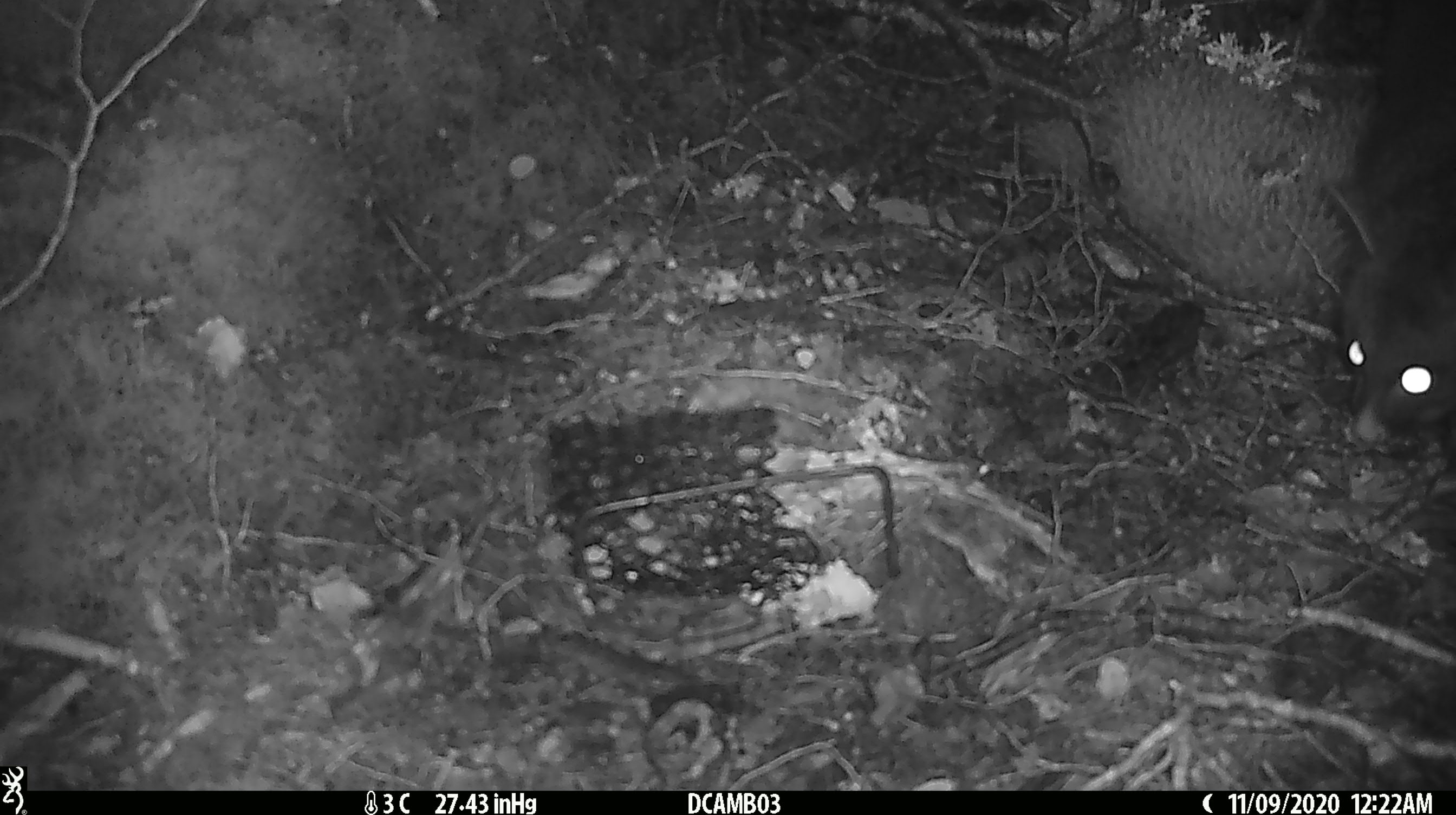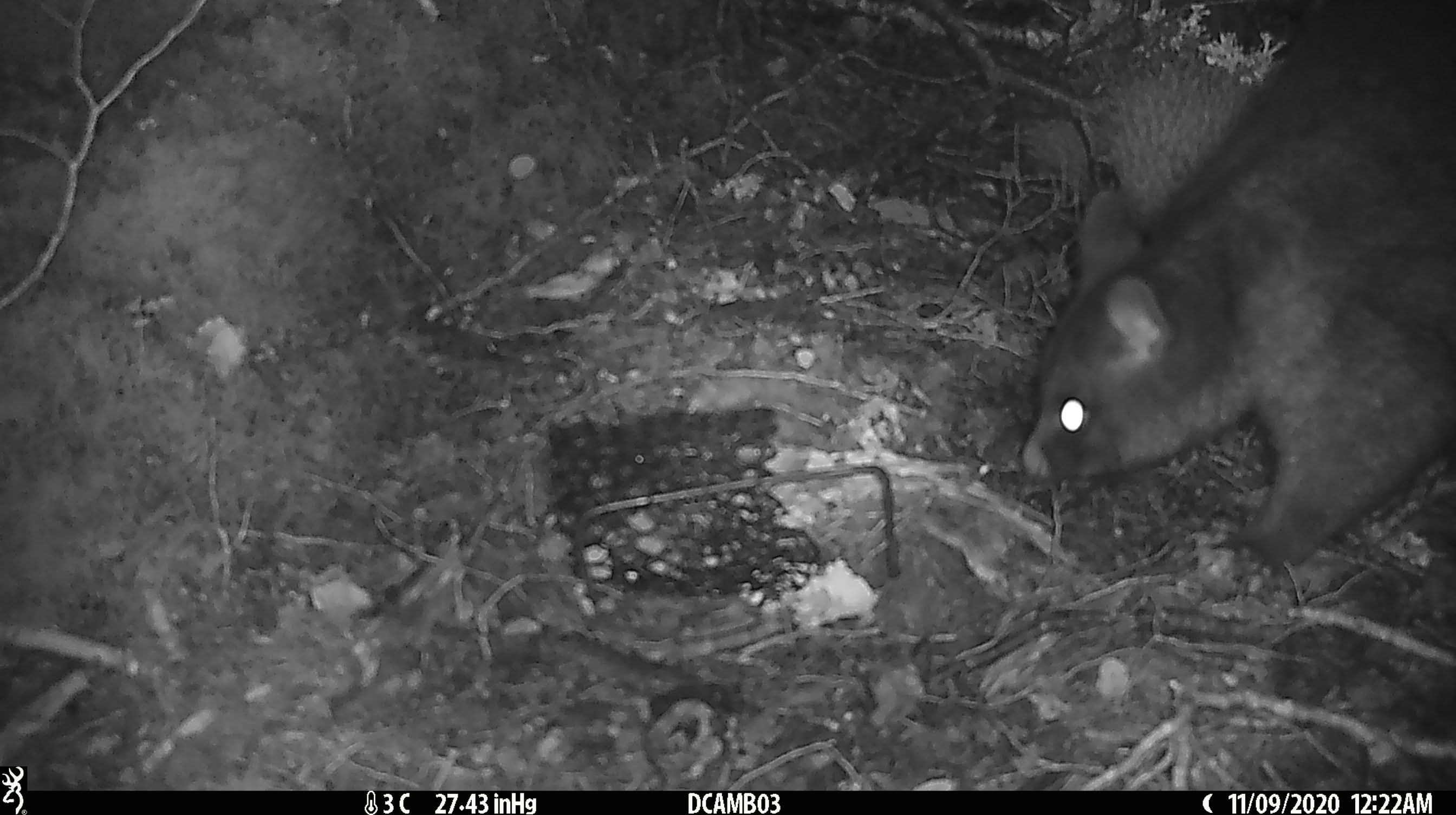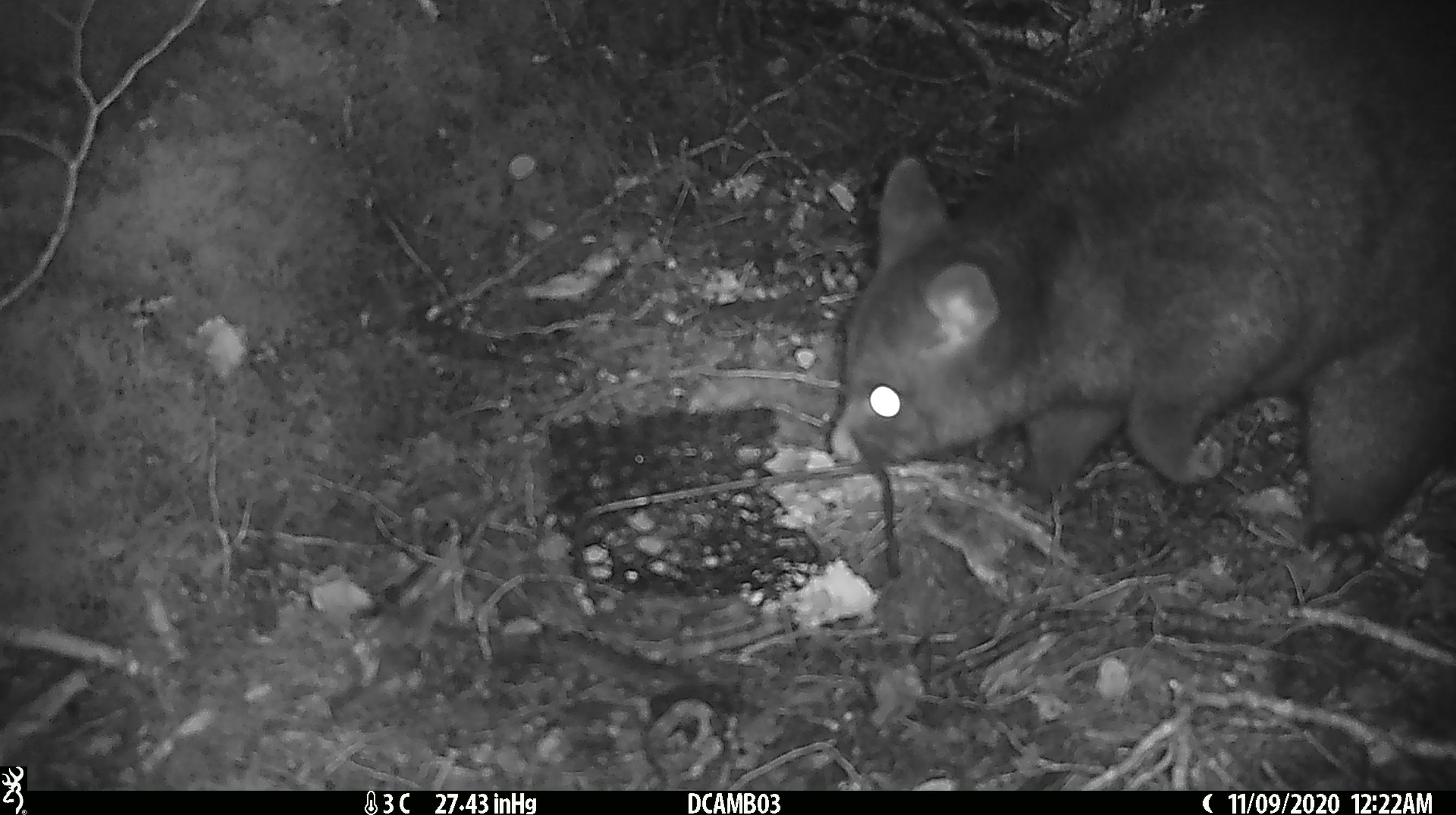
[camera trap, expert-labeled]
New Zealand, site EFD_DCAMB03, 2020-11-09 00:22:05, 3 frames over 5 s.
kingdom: Animalia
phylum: Chordata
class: Mammalia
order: Diprotodontia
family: Phalangeridae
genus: Trichosurus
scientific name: Trichosurus vulpecula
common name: common brushtail possum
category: possum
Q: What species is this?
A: Possum (common brushtail possum) (Trichosurus vulpecula).